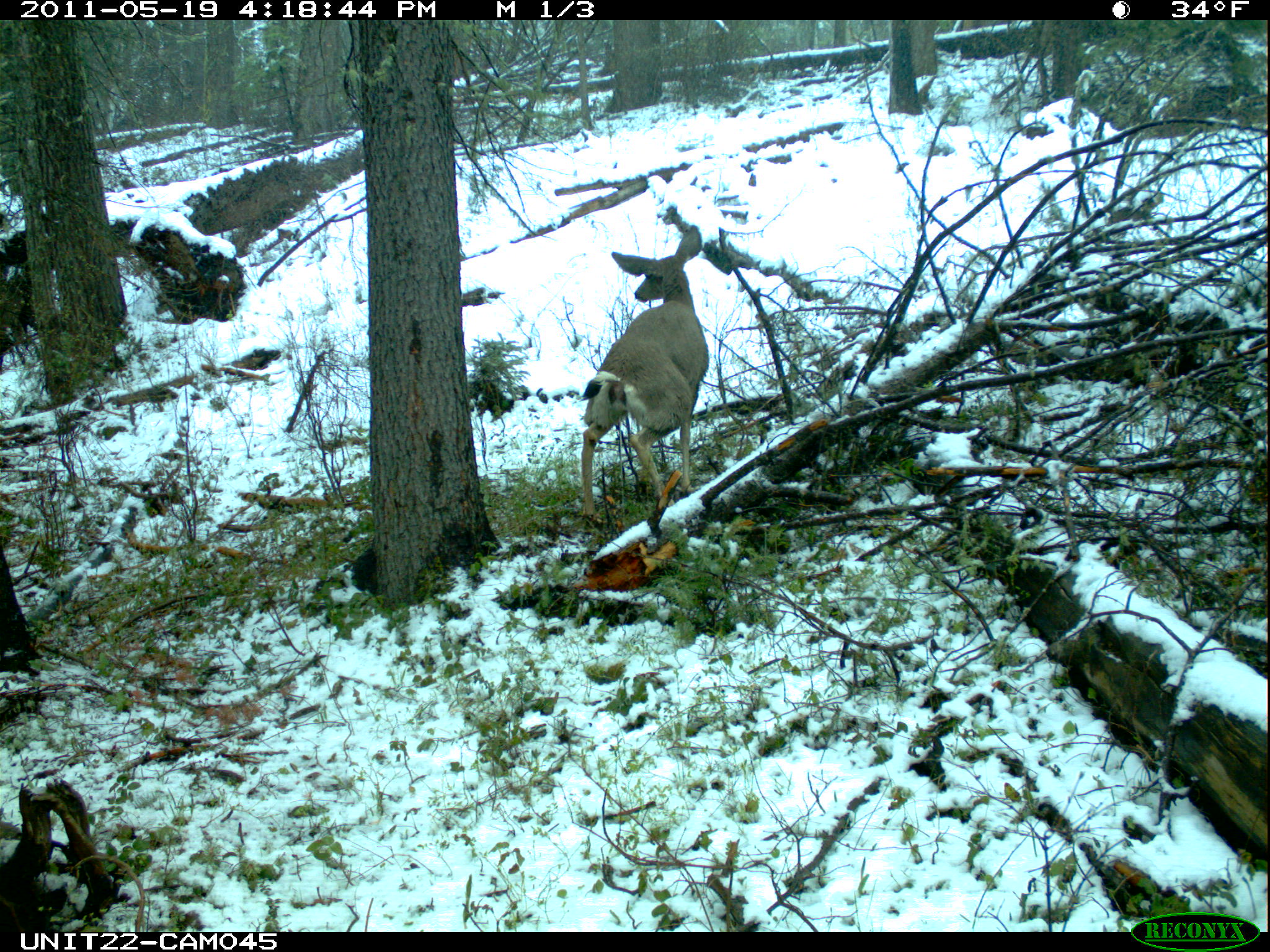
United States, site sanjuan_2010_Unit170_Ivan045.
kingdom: Animalia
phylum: Chordata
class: Mammalia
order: Artiodactyla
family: Cervidae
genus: Odocoileus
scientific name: Odocoileus hemionus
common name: mule deer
Odocoileus hemionus (mule deer).